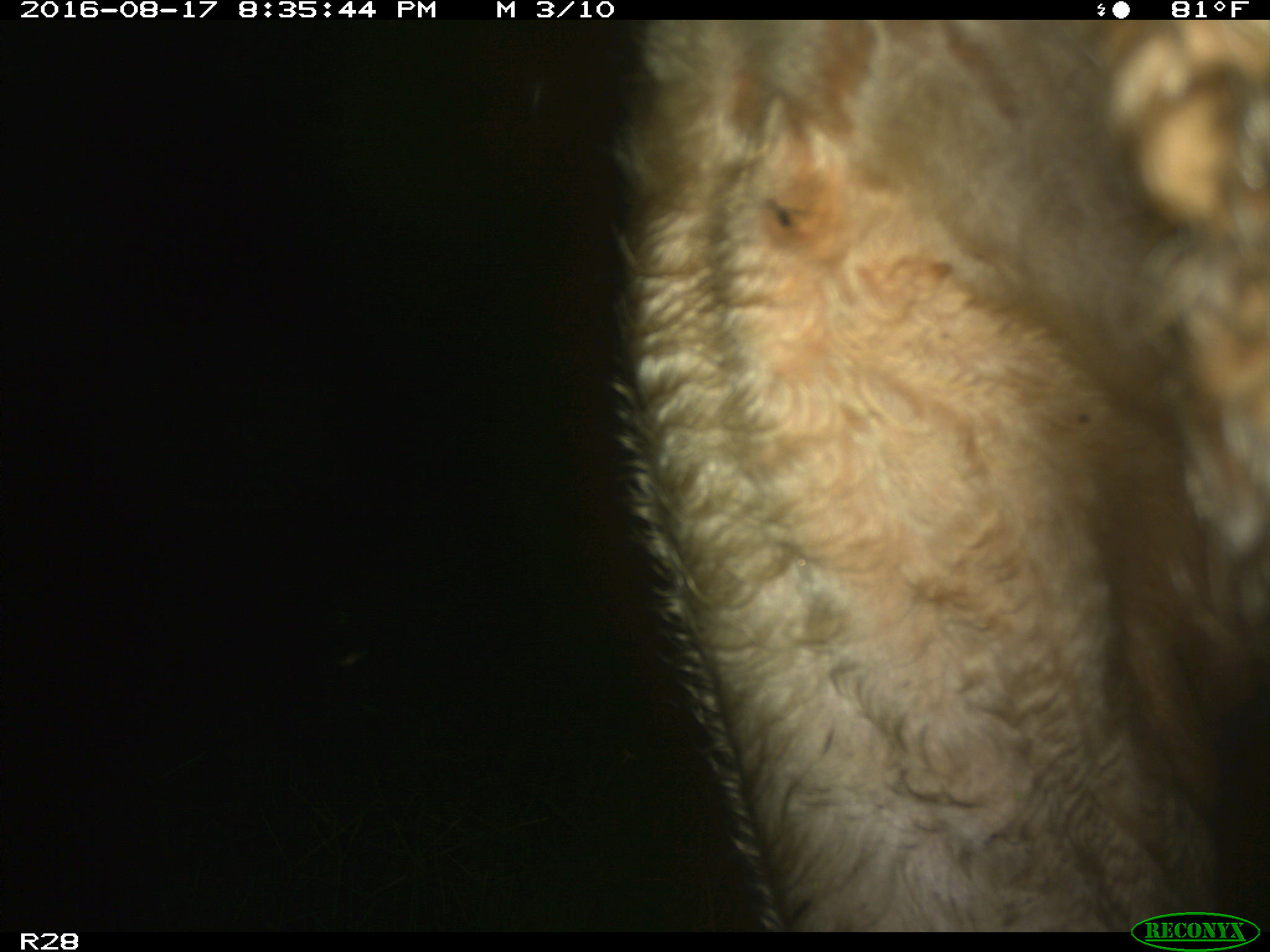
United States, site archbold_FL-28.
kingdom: Animalia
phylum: Chordata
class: Mammalia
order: Artiodactyla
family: Bovidae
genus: Bos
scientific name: Bos taurus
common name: domestic cow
Bos taurus (domestic cow).